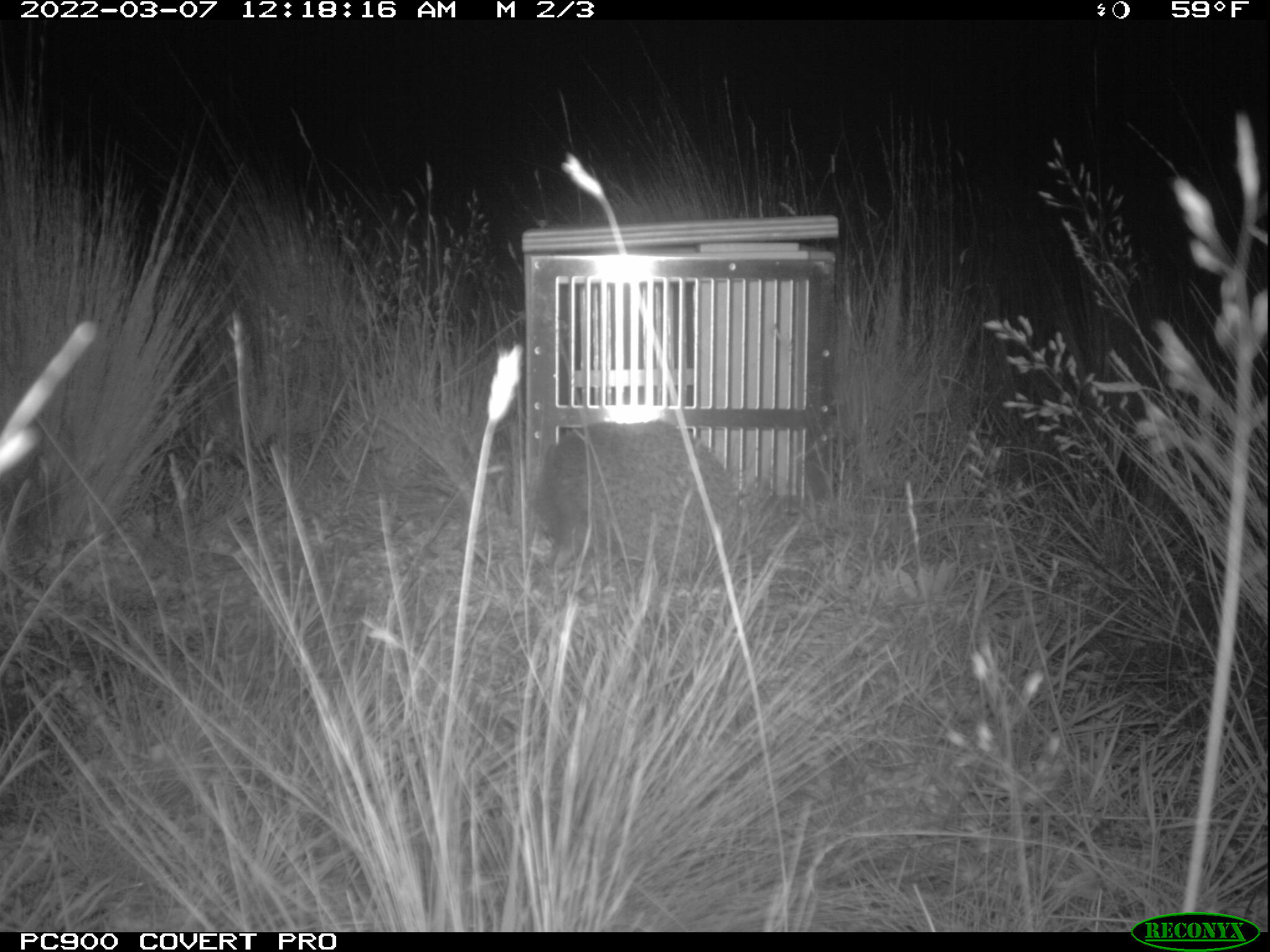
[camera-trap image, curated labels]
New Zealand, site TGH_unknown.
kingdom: Animalia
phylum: Chordata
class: Mammalia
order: Eulipotyphla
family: Erinaceidae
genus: Erinaceus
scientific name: Erinaceus europaeus europaeus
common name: european hedgehog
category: hedgehog